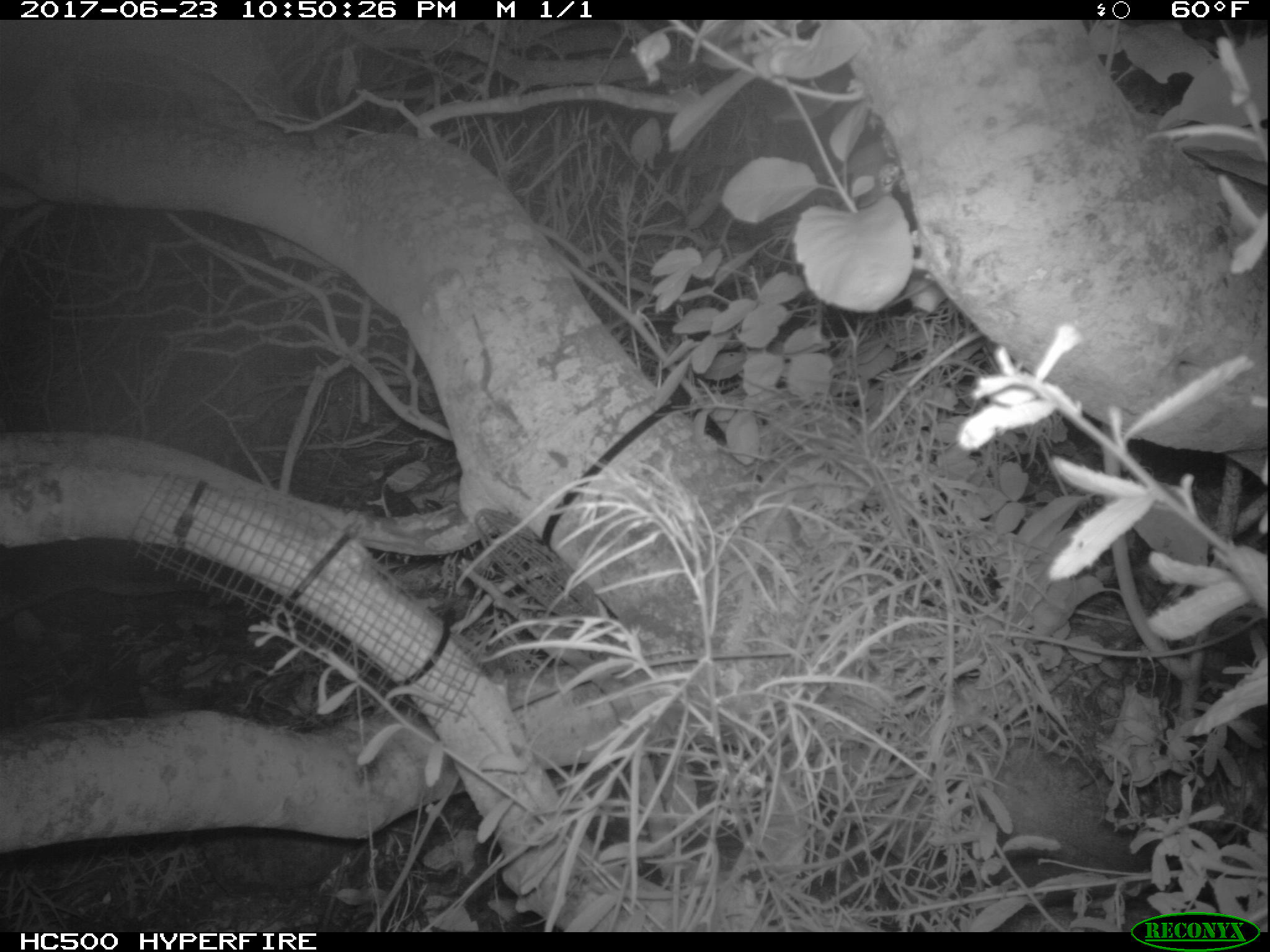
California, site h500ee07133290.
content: no animal present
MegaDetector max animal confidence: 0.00